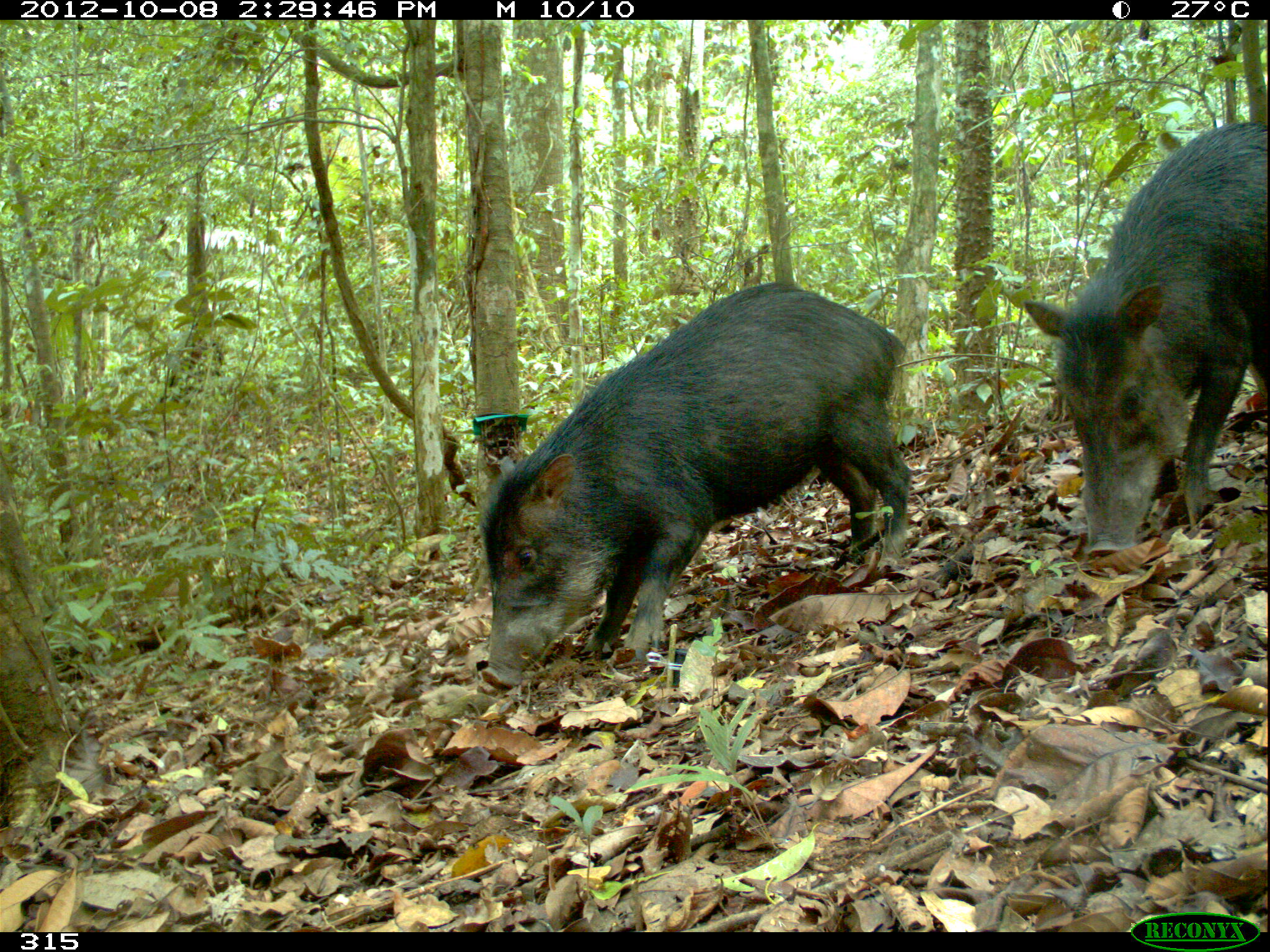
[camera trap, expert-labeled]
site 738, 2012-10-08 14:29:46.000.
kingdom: Animalia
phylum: Chordata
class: Mammalia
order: Artiodactyla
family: Tayassuidae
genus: Tayassu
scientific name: Tayassu pecari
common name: white-lipped peccary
Tayassu pecari (white-lipped peccary).